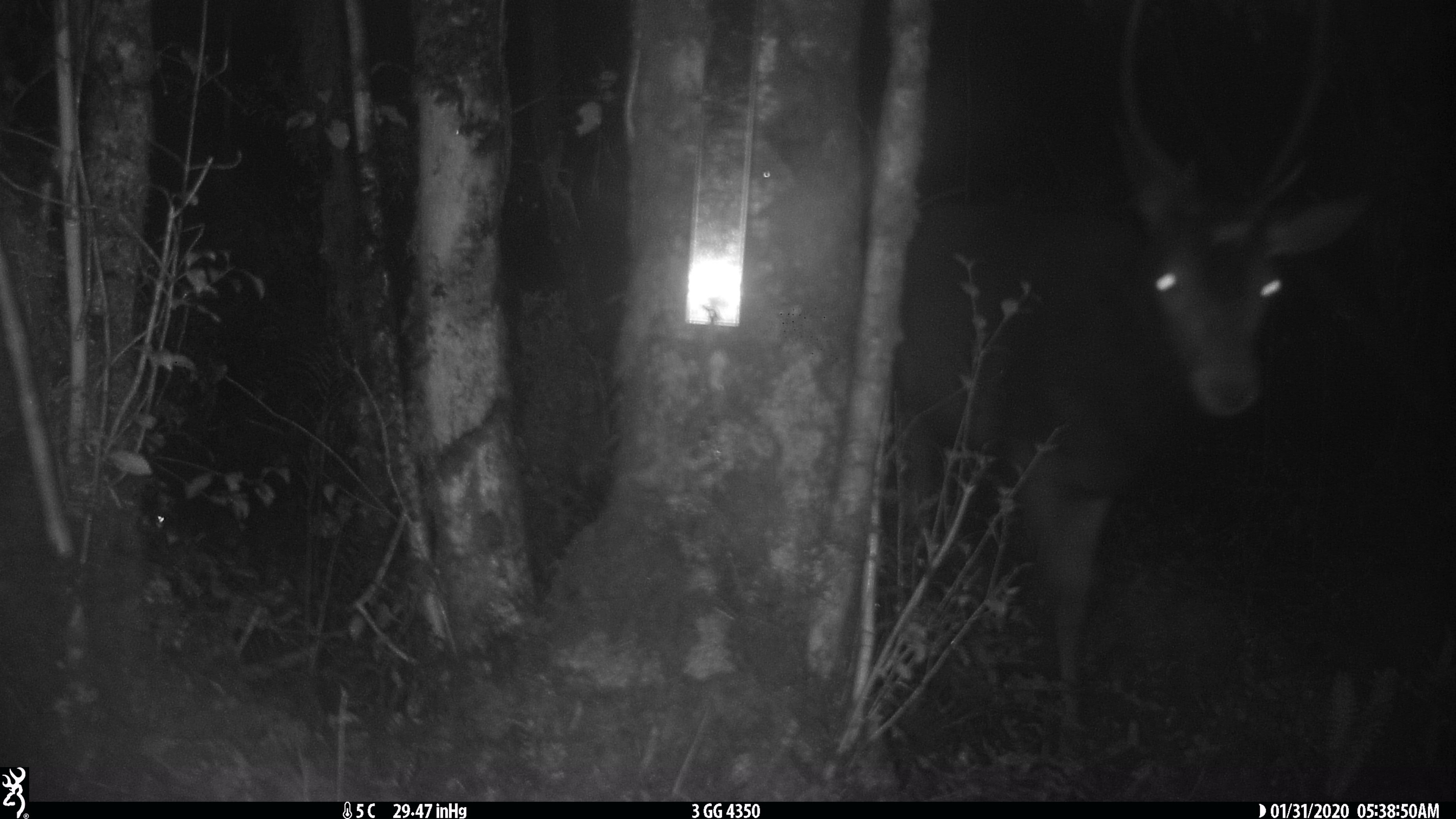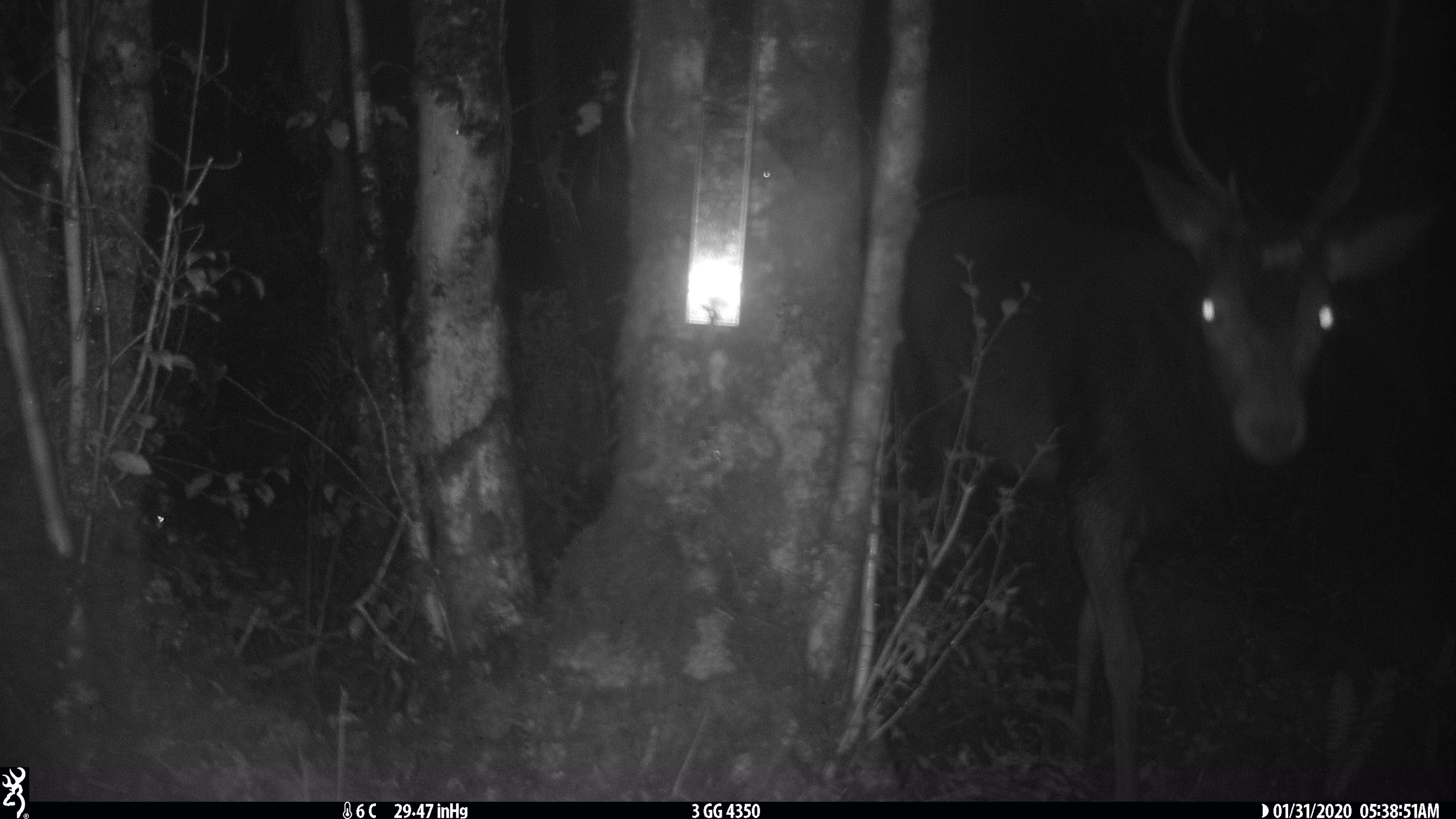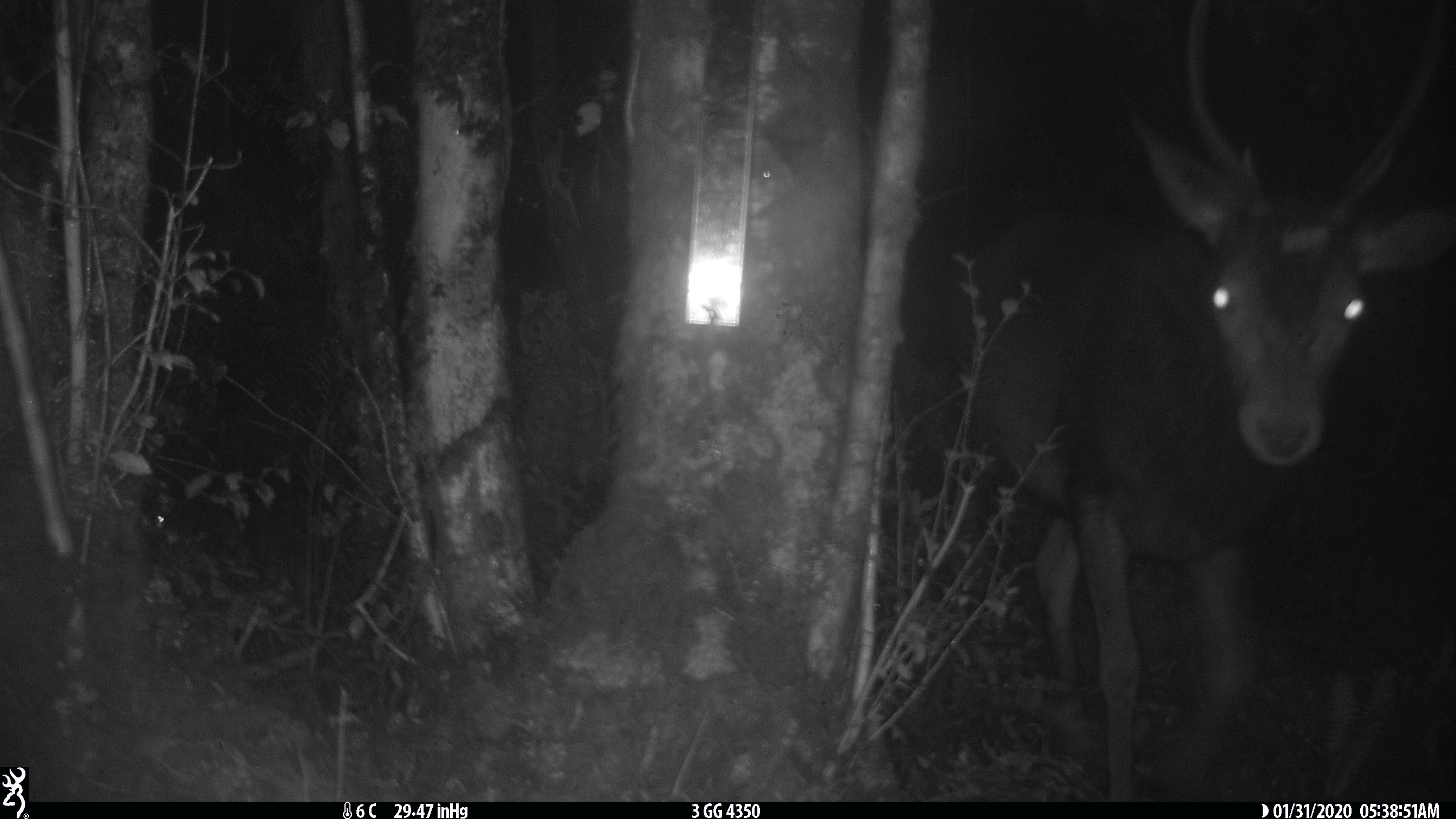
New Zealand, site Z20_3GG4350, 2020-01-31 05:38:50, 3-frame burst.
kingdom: Animalia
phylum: Chordata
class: Mammalia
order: Artiodactyla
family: Cervidae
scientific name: Cervidae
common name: deer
Deer (Cervidae).